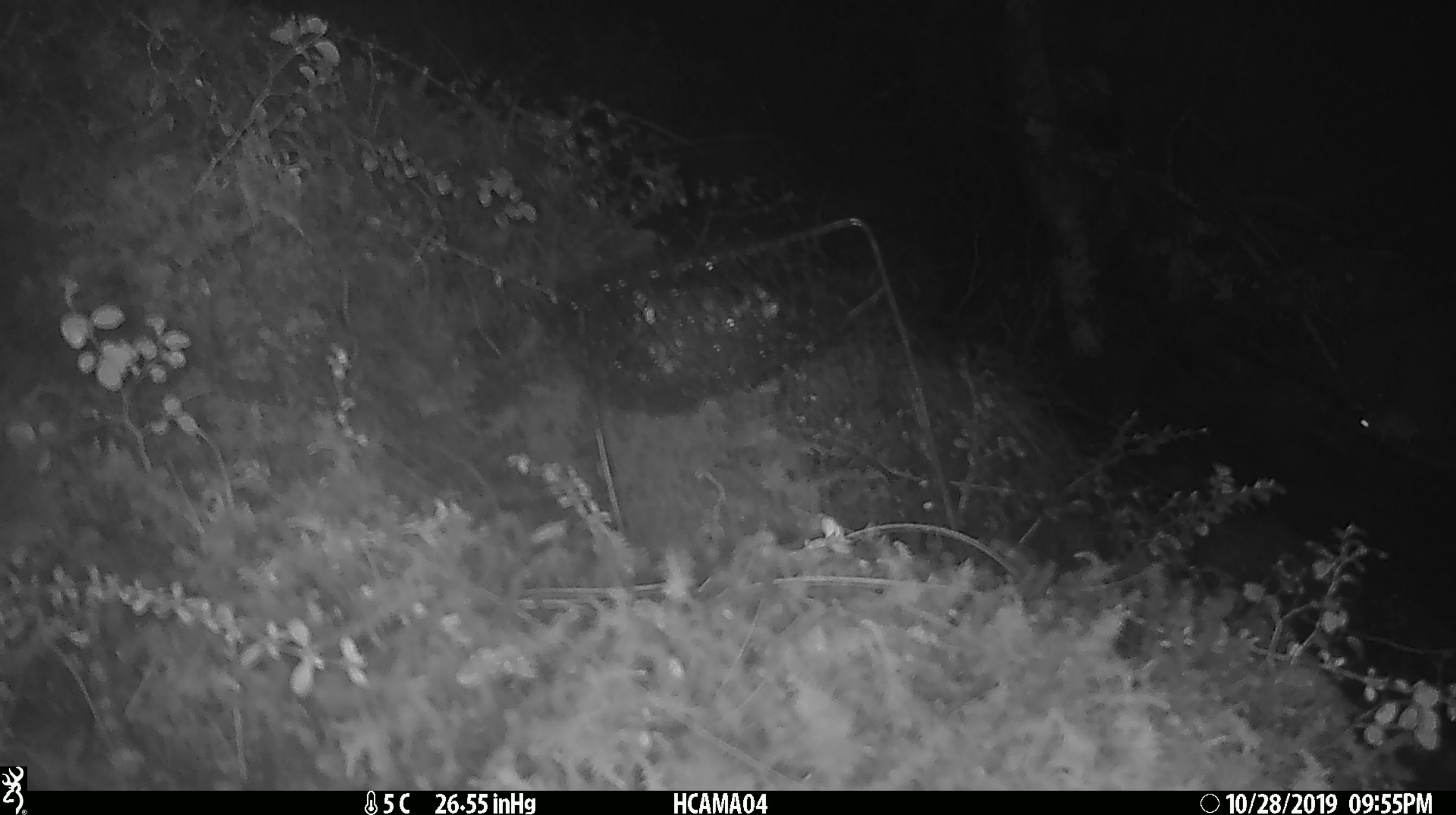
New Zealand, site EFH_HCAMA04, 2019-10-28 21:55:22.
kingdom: Animalia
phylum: Chordata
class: Mammalia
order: Rodentia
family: Muridae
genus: Mus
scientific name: Mus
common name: mouse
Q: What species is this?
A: Mouse (Mus).